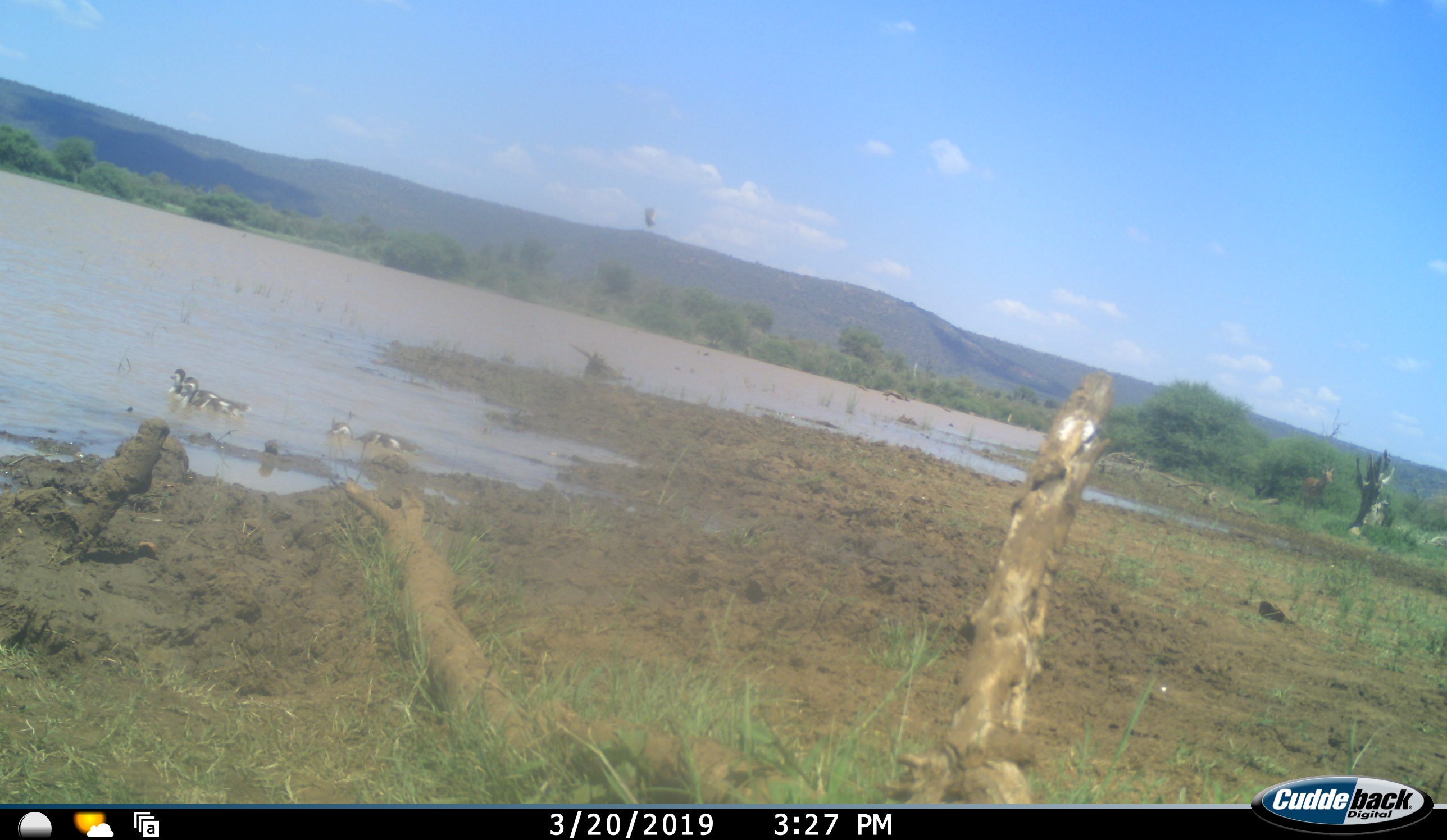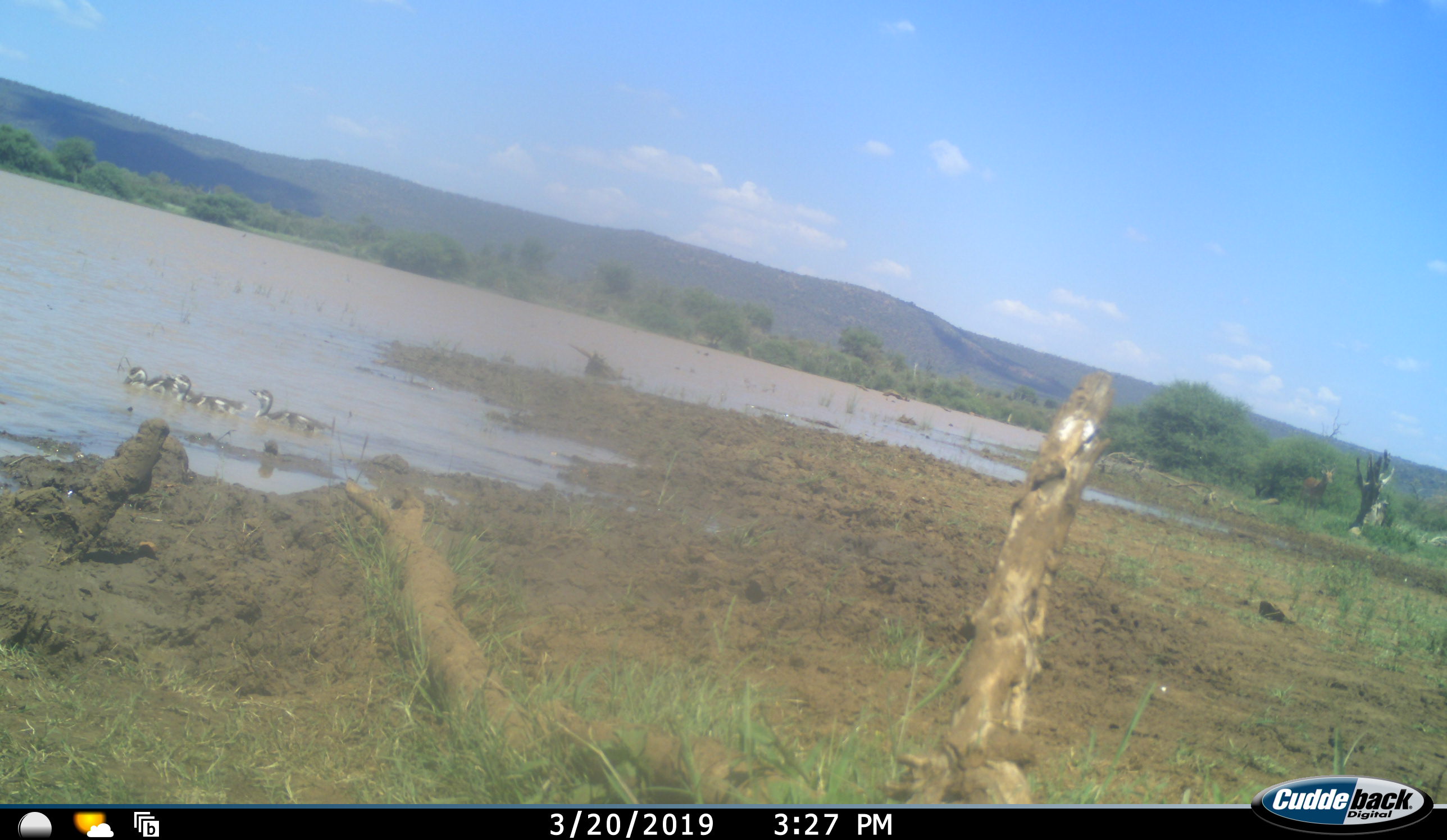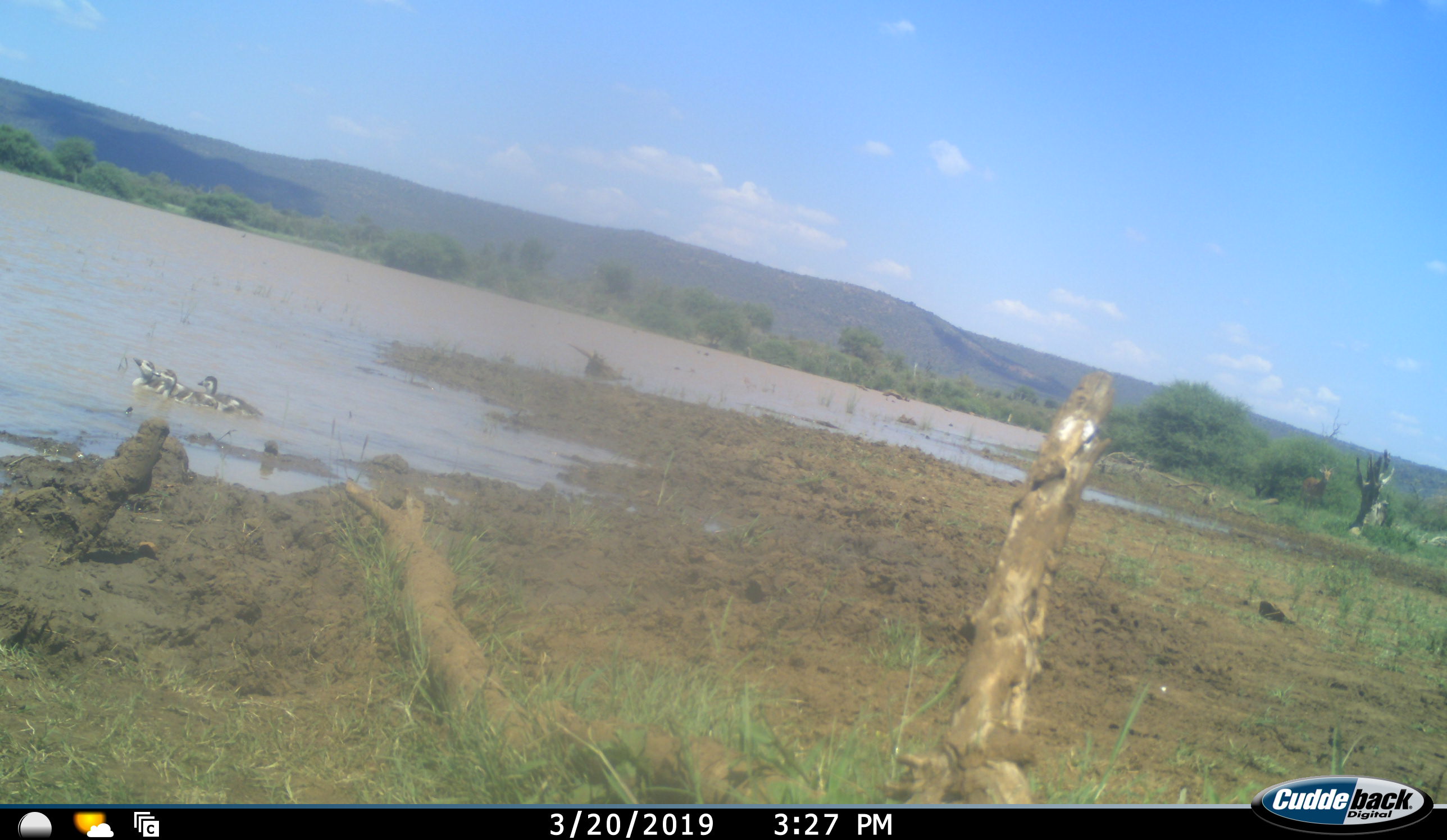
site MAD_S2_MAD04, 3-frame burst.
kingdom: Animalia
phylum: Chordata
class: Aves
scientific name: Aves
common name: bird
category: birdother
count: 3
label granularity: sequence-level